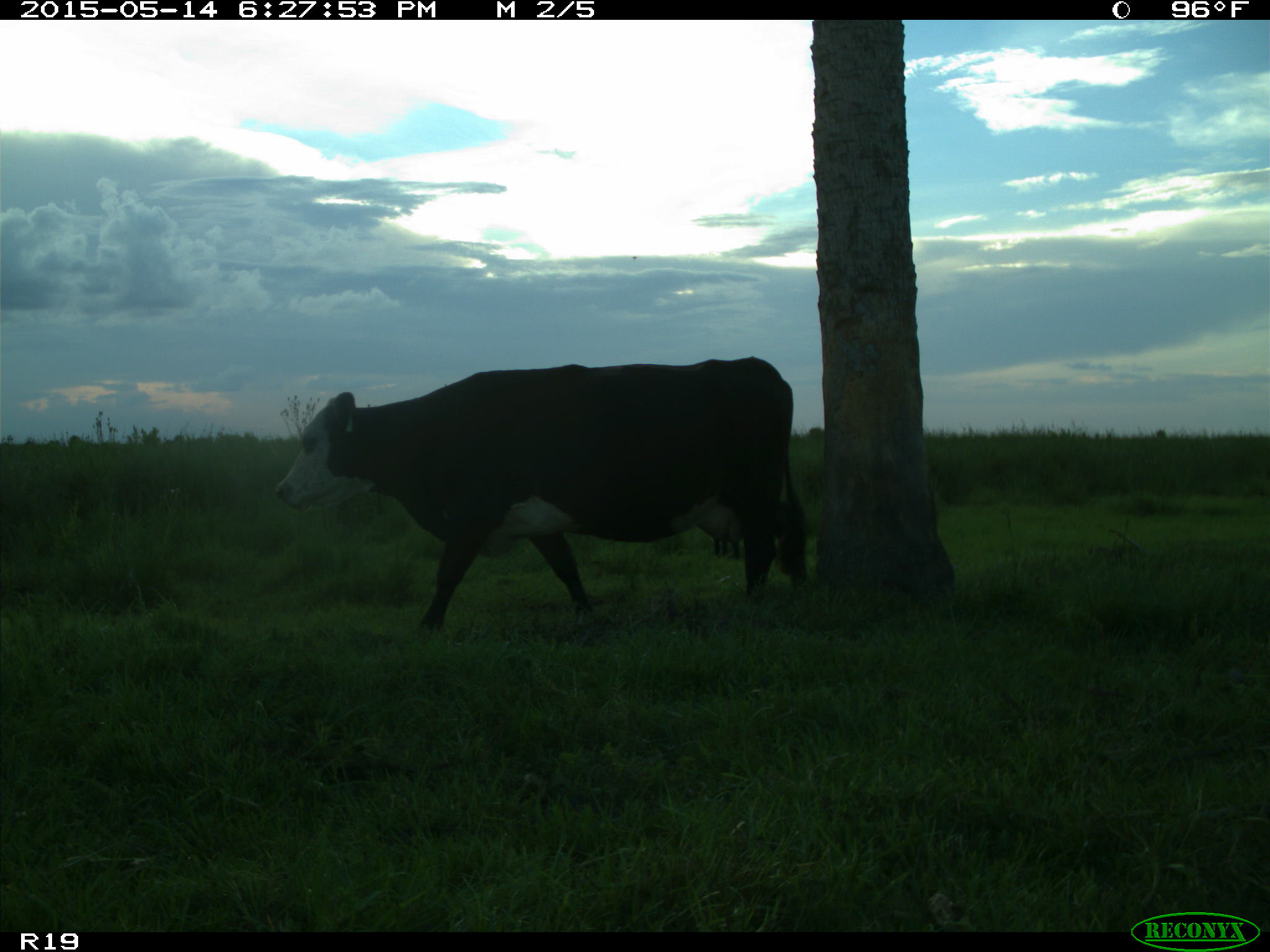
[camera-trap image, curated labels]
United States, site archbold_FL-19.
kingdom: Animalia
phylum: Chordata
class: Mammalia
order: Artiodactyla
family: Bovidae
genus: Bos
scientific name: Bos taurus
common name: domestic cow